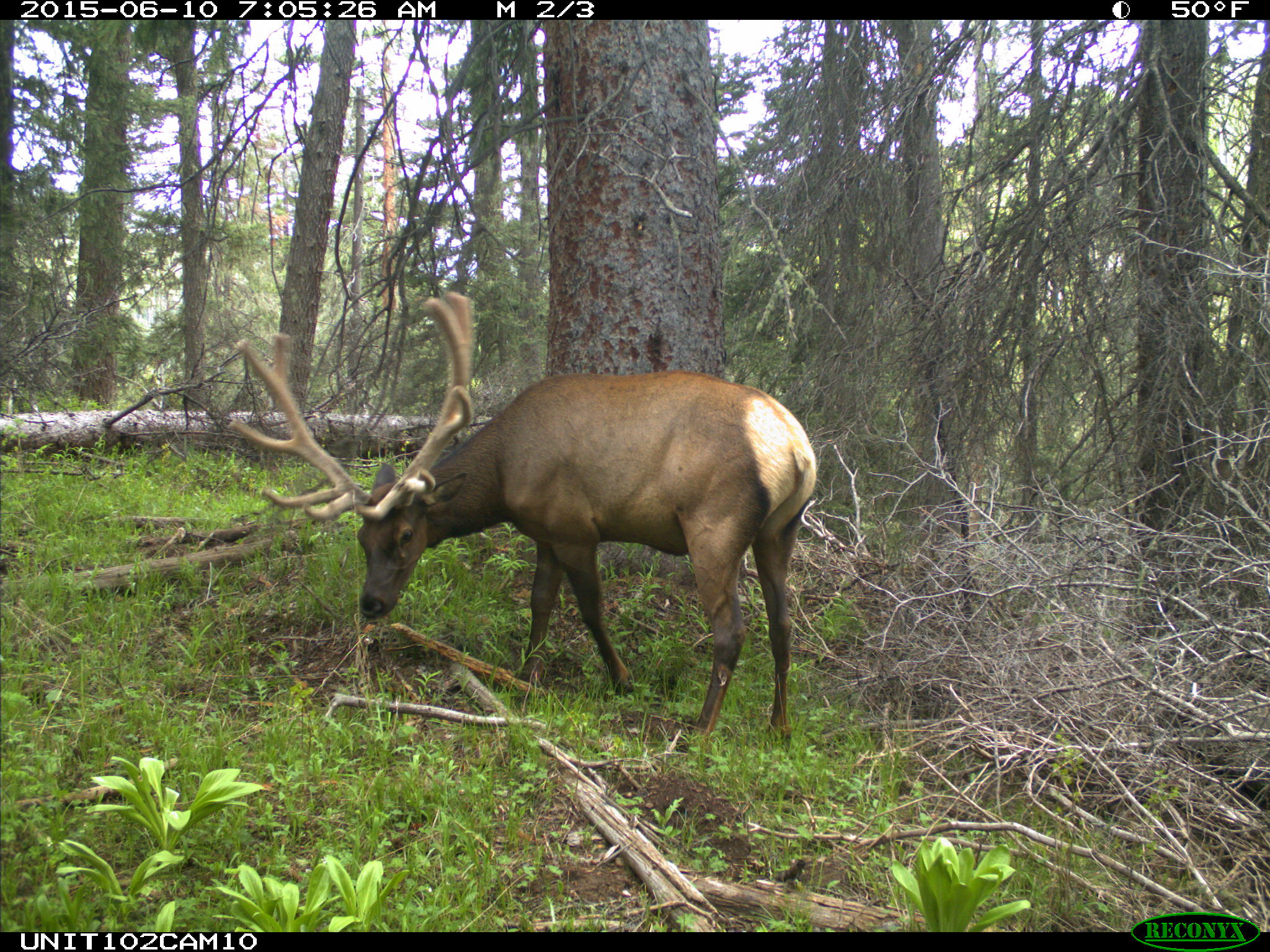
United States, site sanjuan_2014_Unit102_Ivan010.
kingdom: Animalia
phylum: Chordata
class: Mammalia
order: Artiodactyla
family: Cervidae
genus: Cervus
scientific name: Cervus elaphus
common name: red deer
Cervus elaphus (red deer).